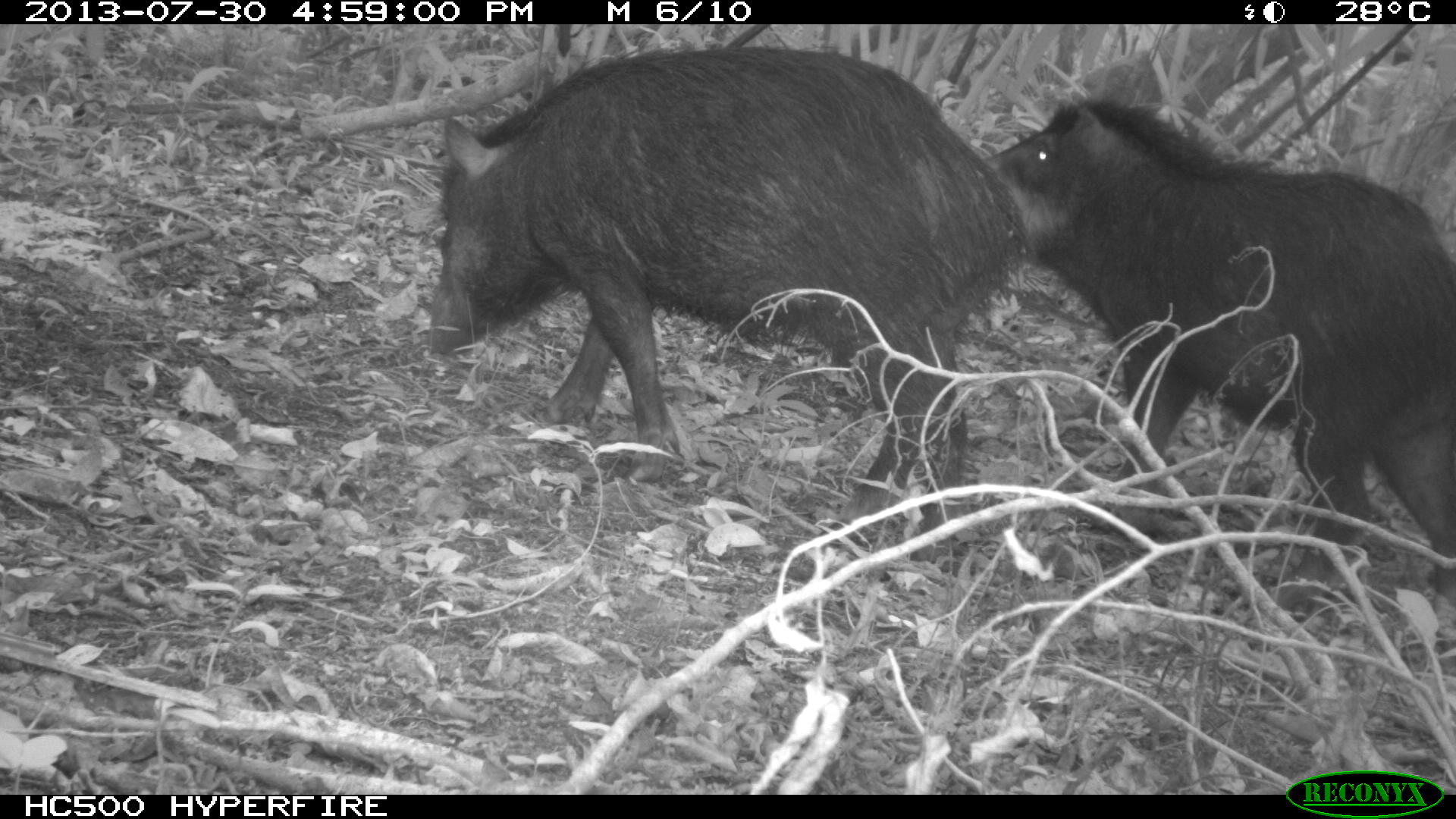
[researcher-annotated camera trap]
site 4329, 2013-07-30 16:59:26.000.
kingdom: Animalia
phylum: Chordata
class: Mammalia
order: Artiodactyla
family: Tayassuidae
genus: Tayassu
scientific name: Tayassu pecari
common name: white-lipped peccary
Tayassu pecari (white-lipped peccary), count 2.